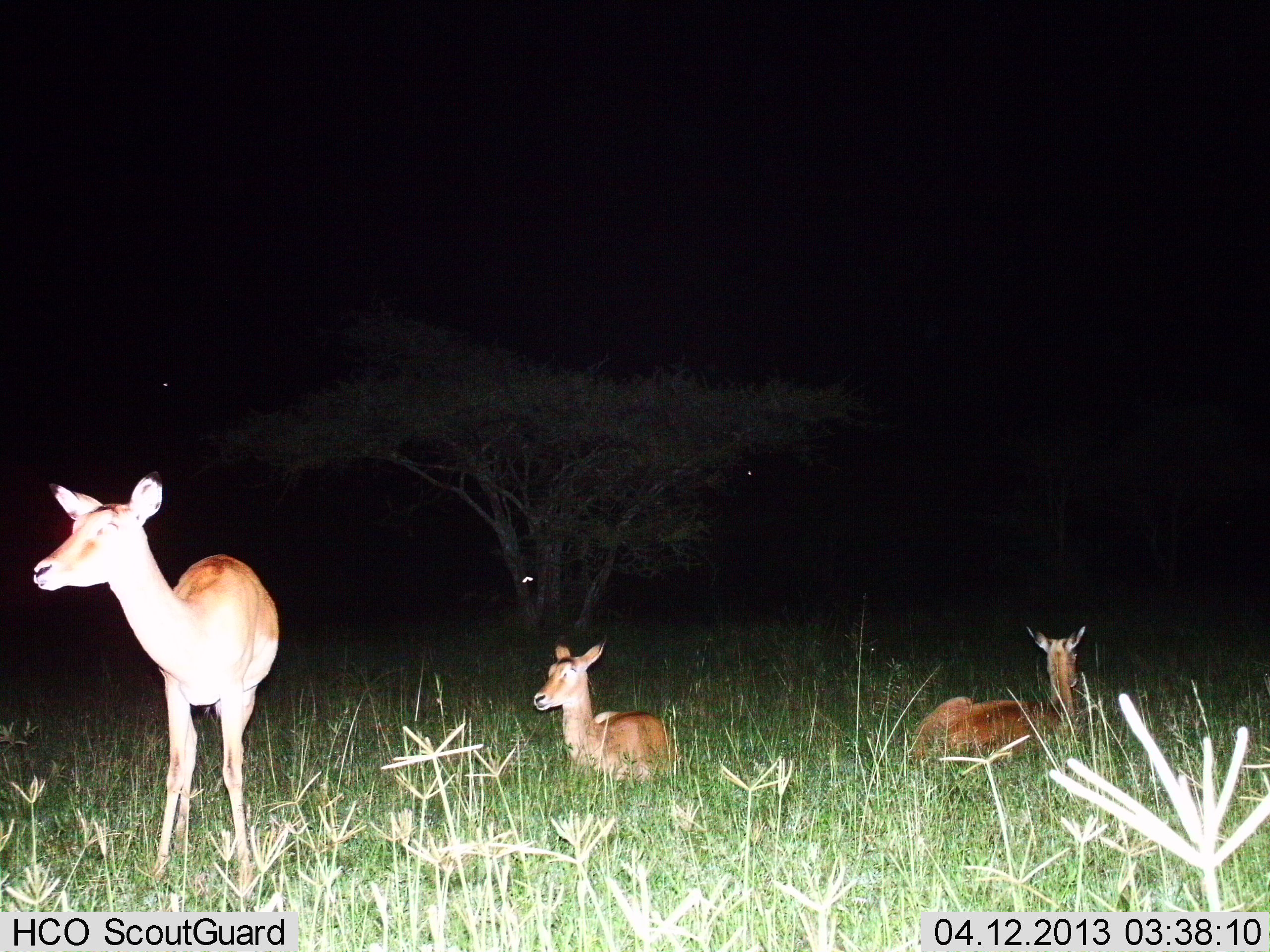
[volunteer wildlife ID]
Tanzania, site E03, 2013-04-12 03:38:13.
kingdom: Animalia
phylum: Chordata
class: Mammalia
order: Artiodactyla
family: Bovidae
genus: Redunca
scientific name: Redunca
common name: reedbuck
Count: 3.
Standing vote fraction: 79%.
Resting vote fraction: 95%.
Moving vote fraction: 0%.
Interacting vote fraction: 0%.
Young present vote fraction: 11%.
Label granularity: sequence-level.